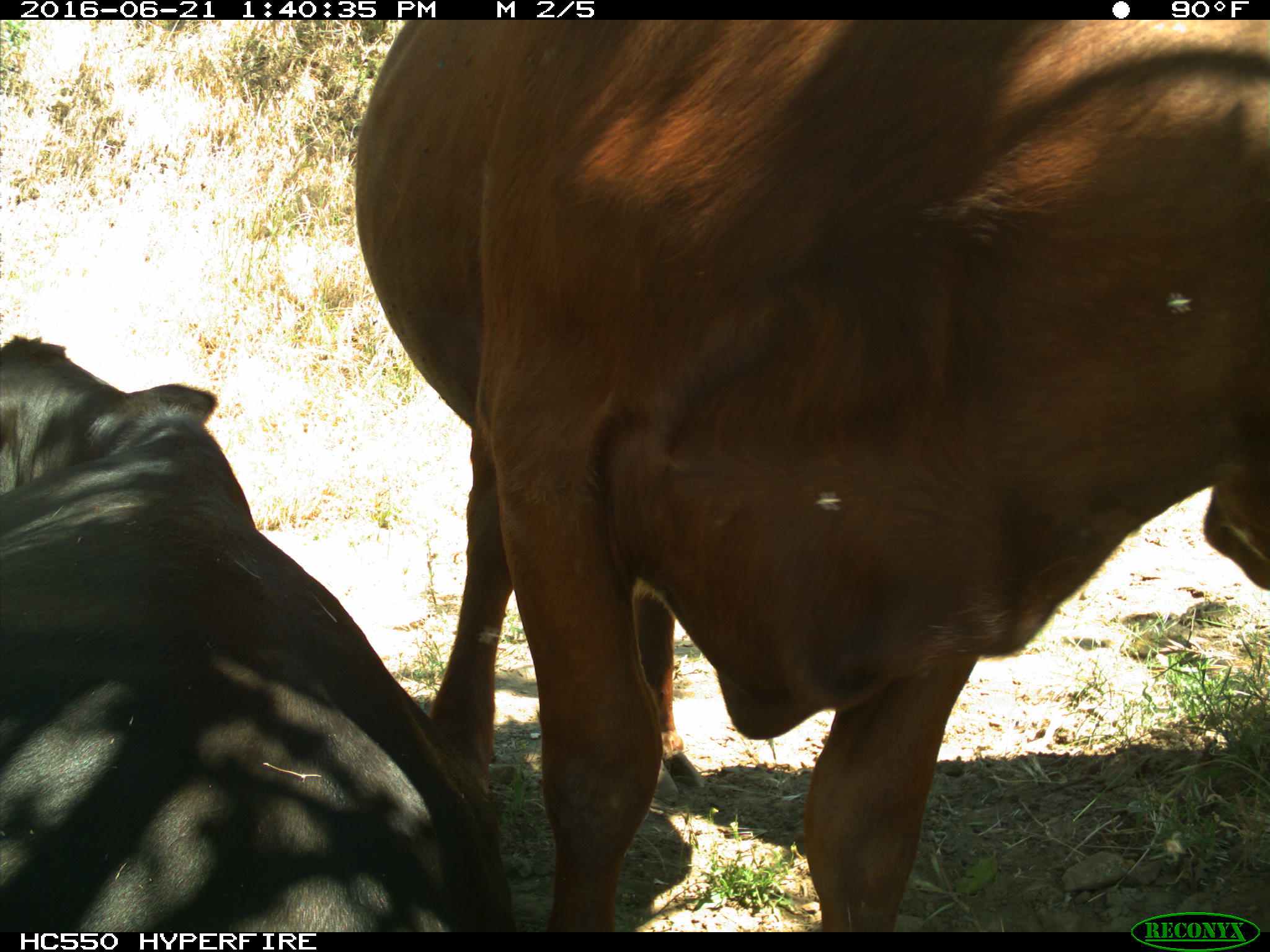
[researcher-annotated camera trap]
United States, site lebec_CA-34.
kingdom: Animalia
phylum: Chordata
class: Mammalia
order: Artiodactyla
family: Bovidae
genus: Bos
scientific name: Bos taurus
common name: domestic cow